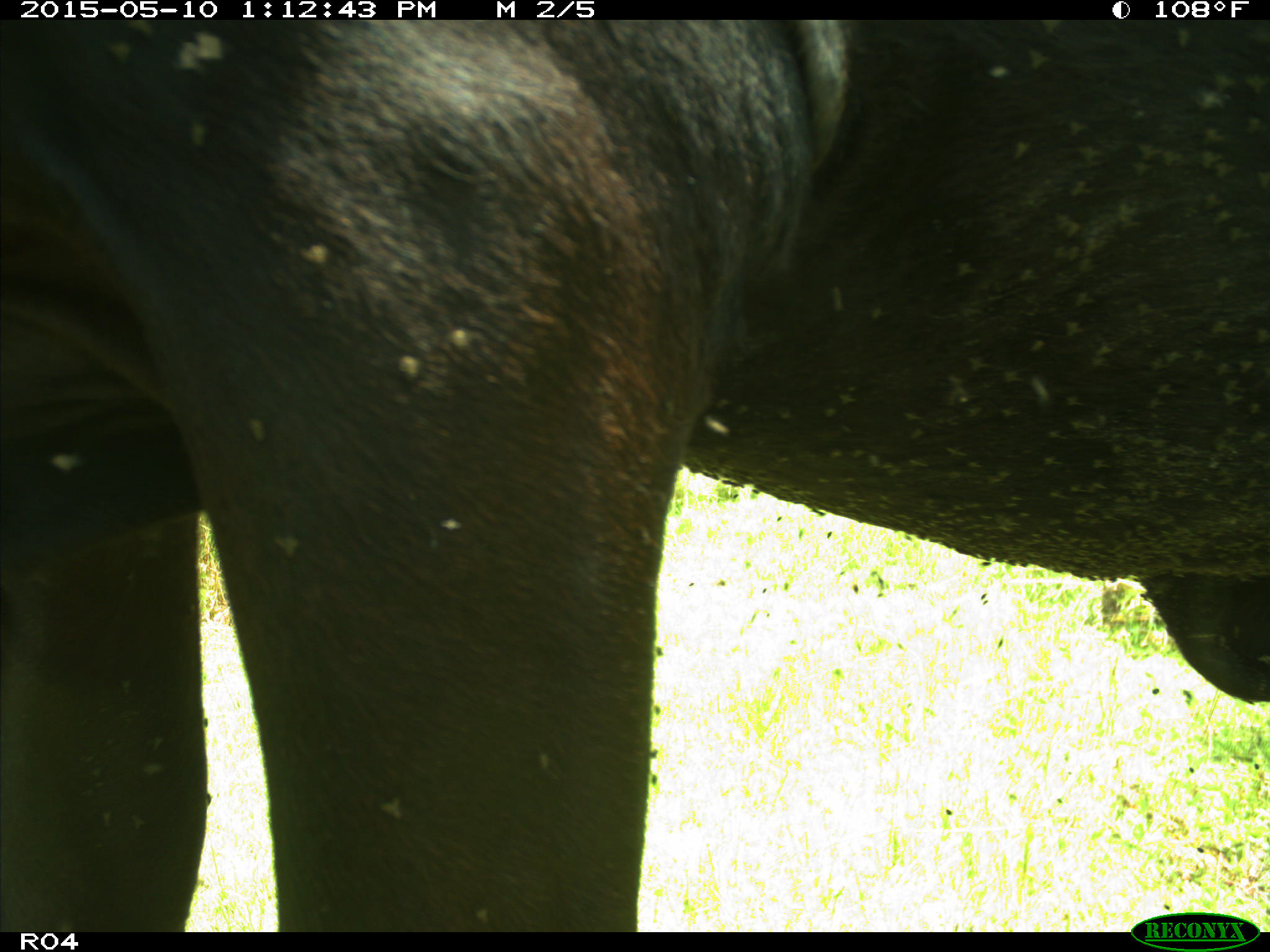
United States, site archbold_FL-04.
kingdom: Animalia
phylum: Chordata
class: Mammalia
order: Artiodactyla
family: Bovidae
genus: Bos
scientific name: Bos taurus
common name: domestic cow